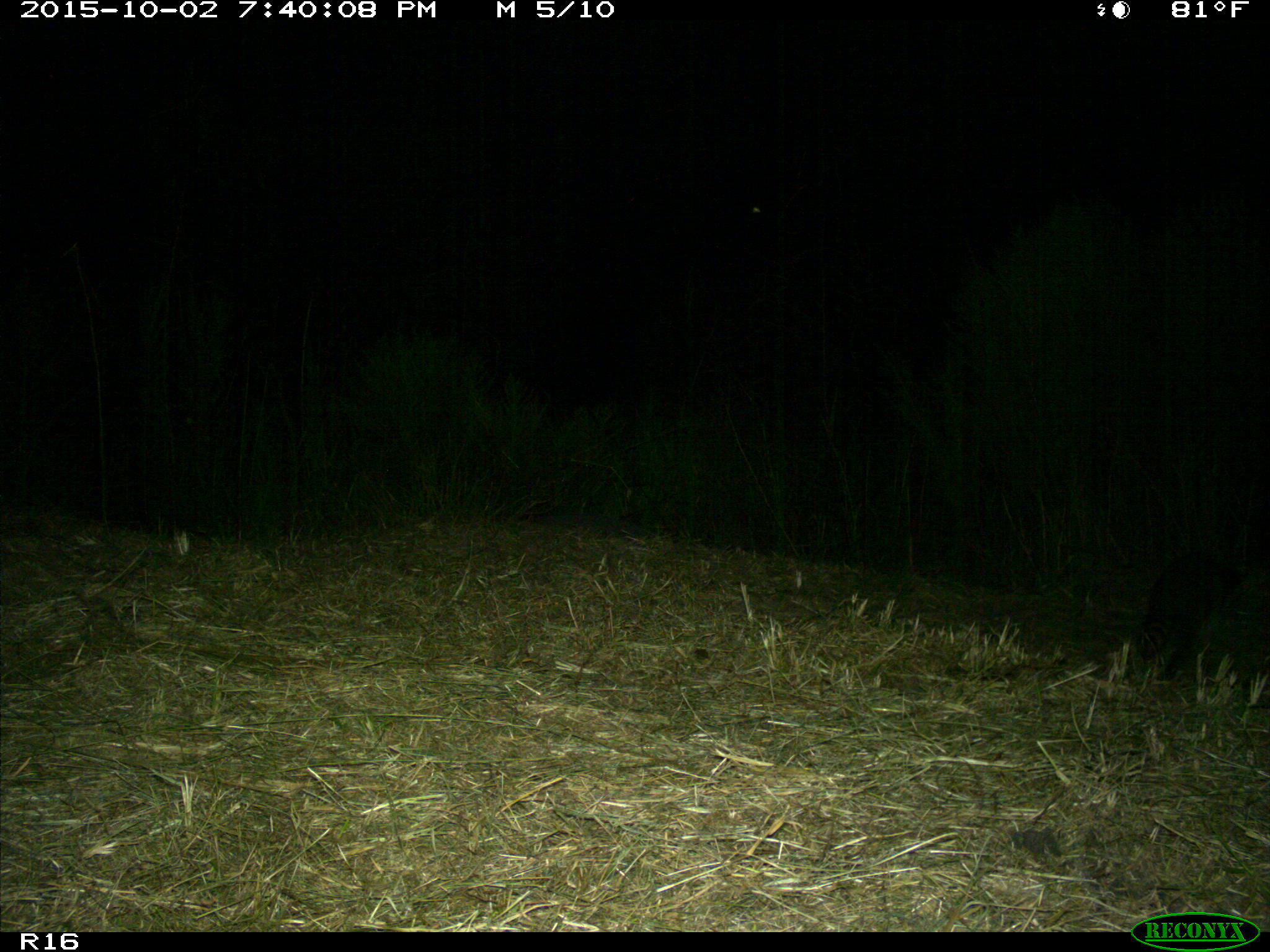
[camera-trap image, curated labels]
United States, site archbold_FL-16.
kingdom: Animalia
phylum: Chordata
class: Mammalia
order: Carnivora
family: Procyonidae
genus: Procyon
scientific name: Procyon lotor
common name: common raccoon